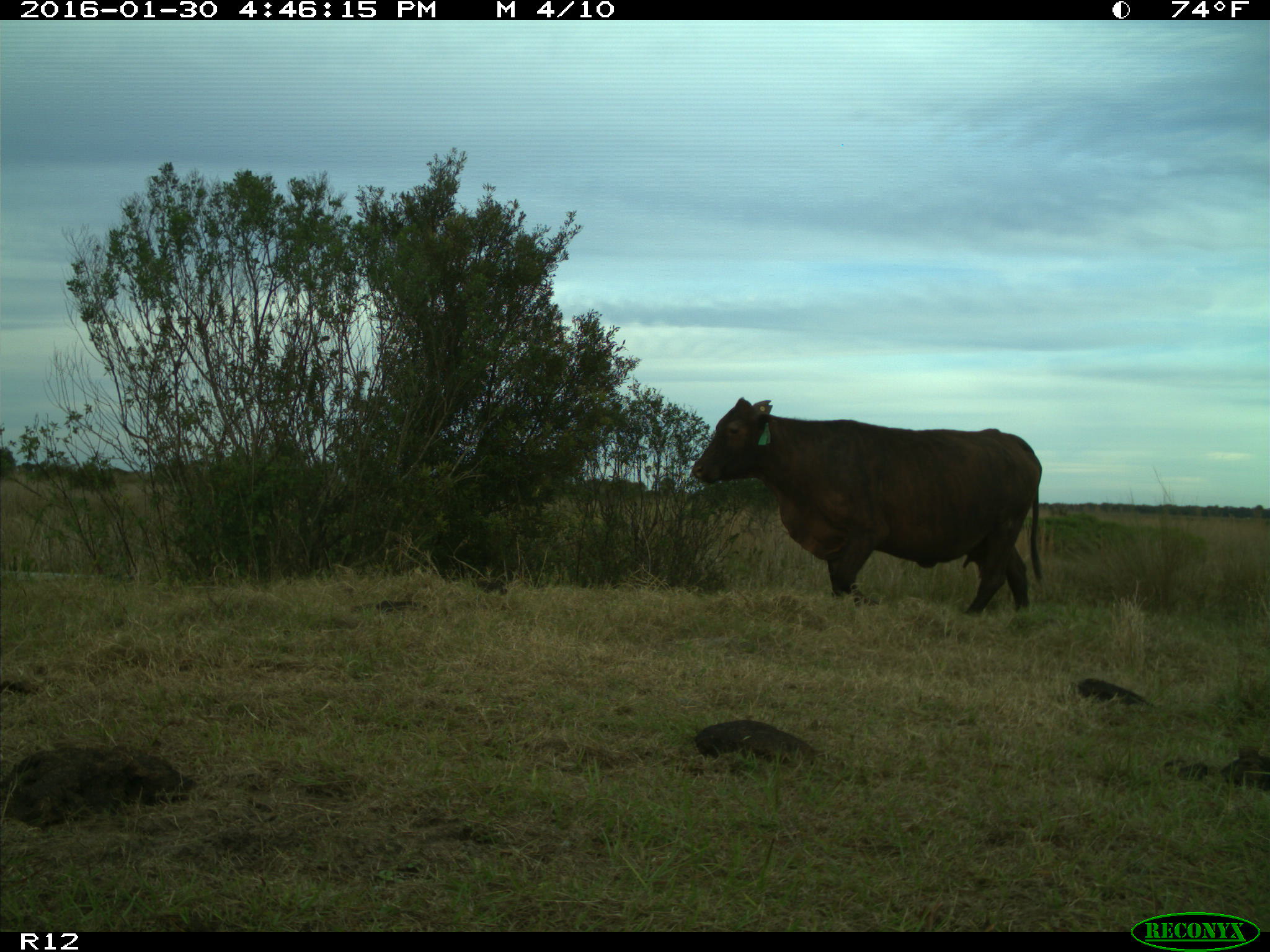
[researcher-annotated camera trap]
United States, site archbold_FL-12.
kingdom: Animalia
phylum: Chordata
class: Mammalia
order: Artiodactyla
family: Bovidae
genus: Bos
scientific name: Bos taurus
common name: domestic cow